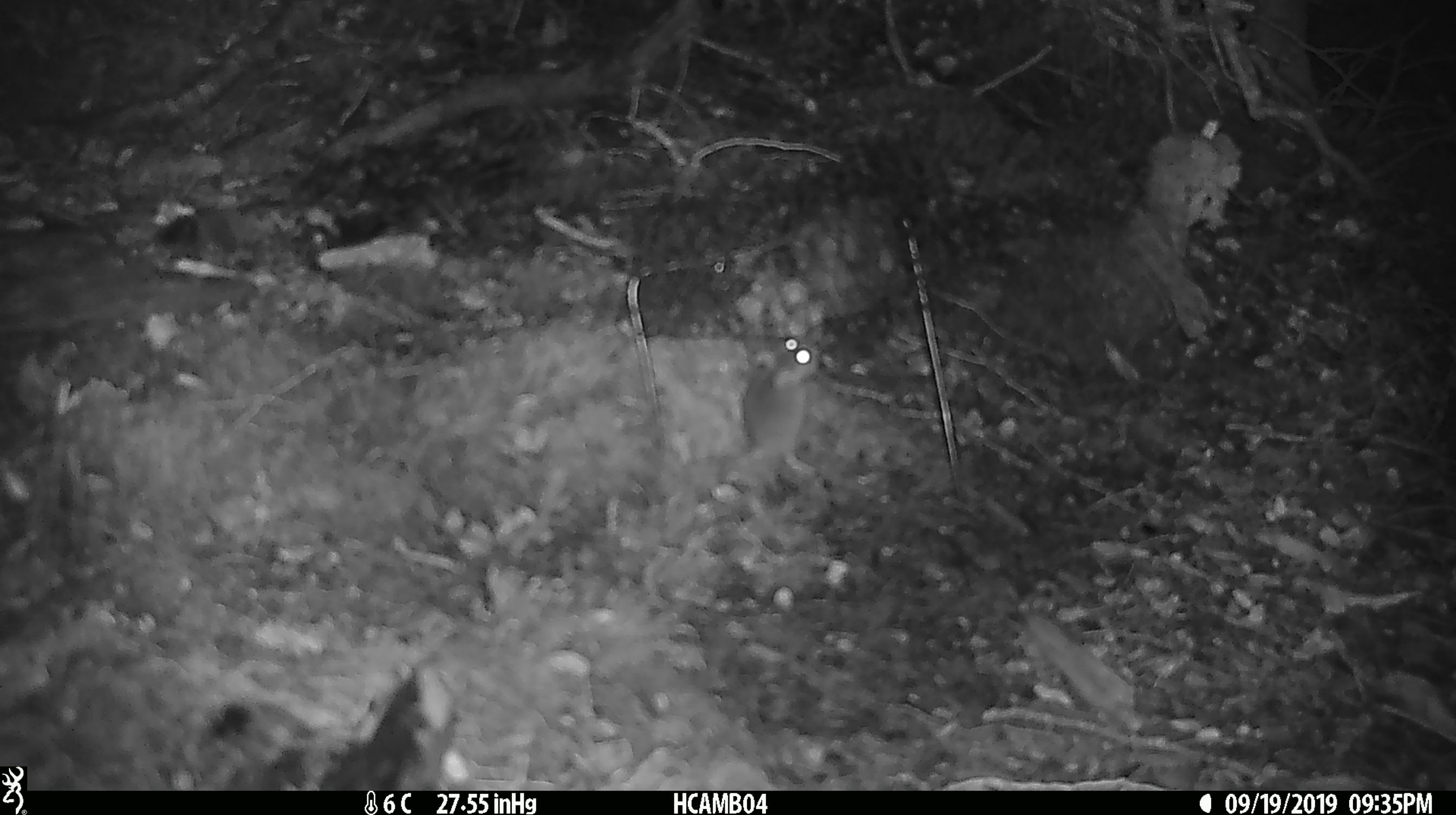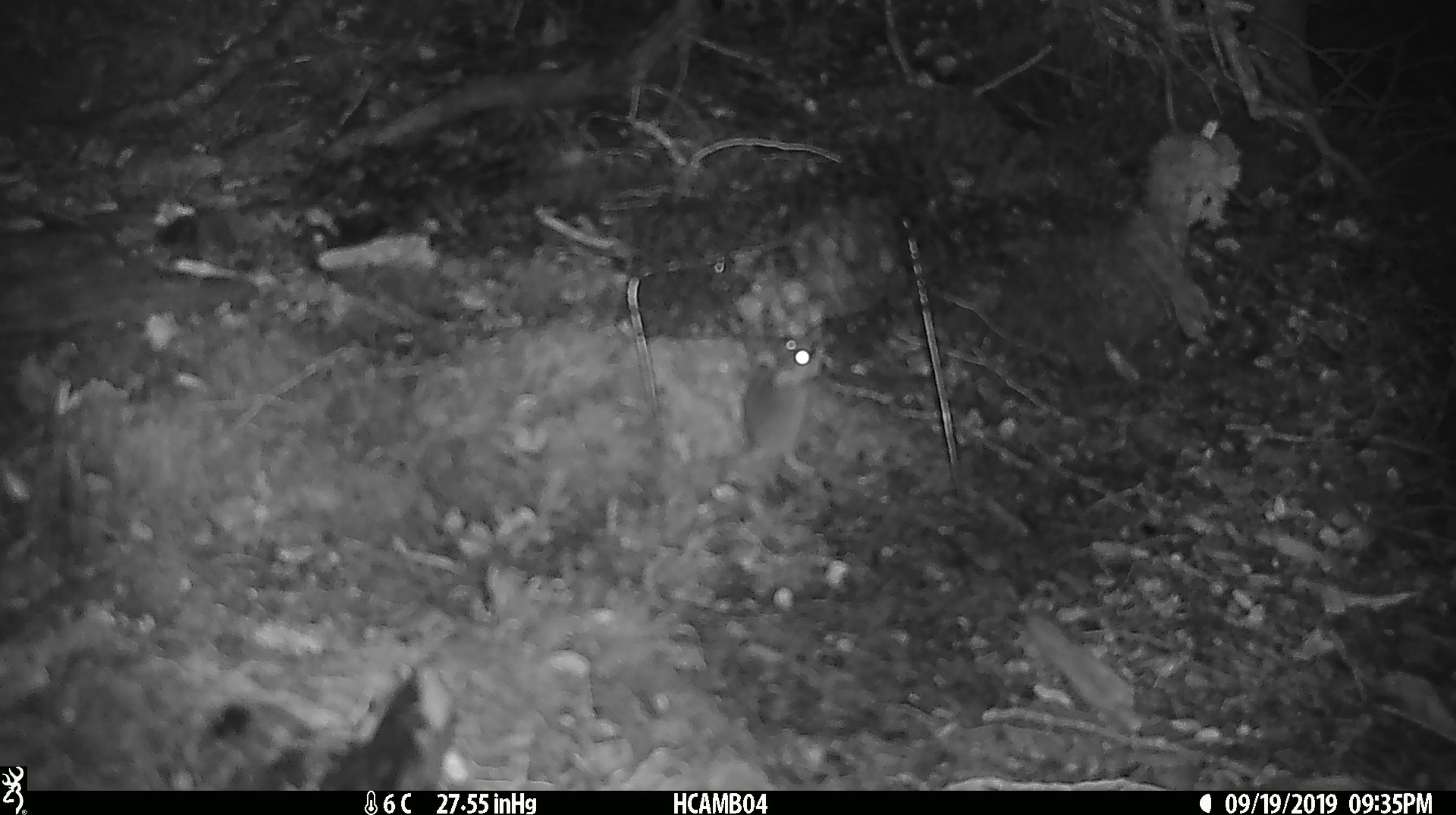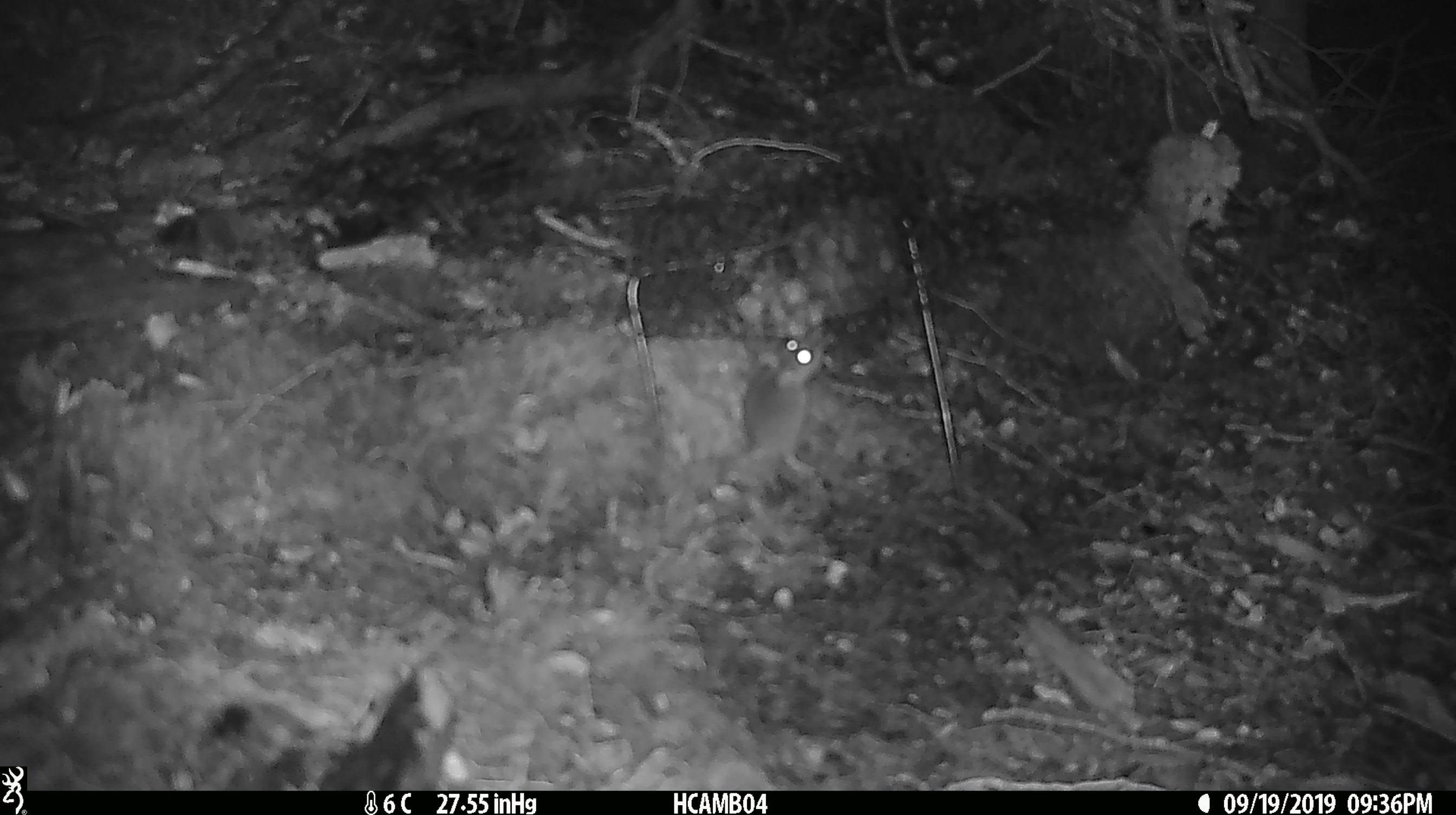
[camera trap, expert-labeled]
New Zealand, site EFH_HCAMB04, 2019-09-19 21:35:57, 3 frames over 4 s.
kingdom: Animalia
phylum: Chordata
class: Mammalia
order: Rodentia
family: Muridae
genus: Mus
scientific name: Mus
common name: mouse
Mouse (Mus).